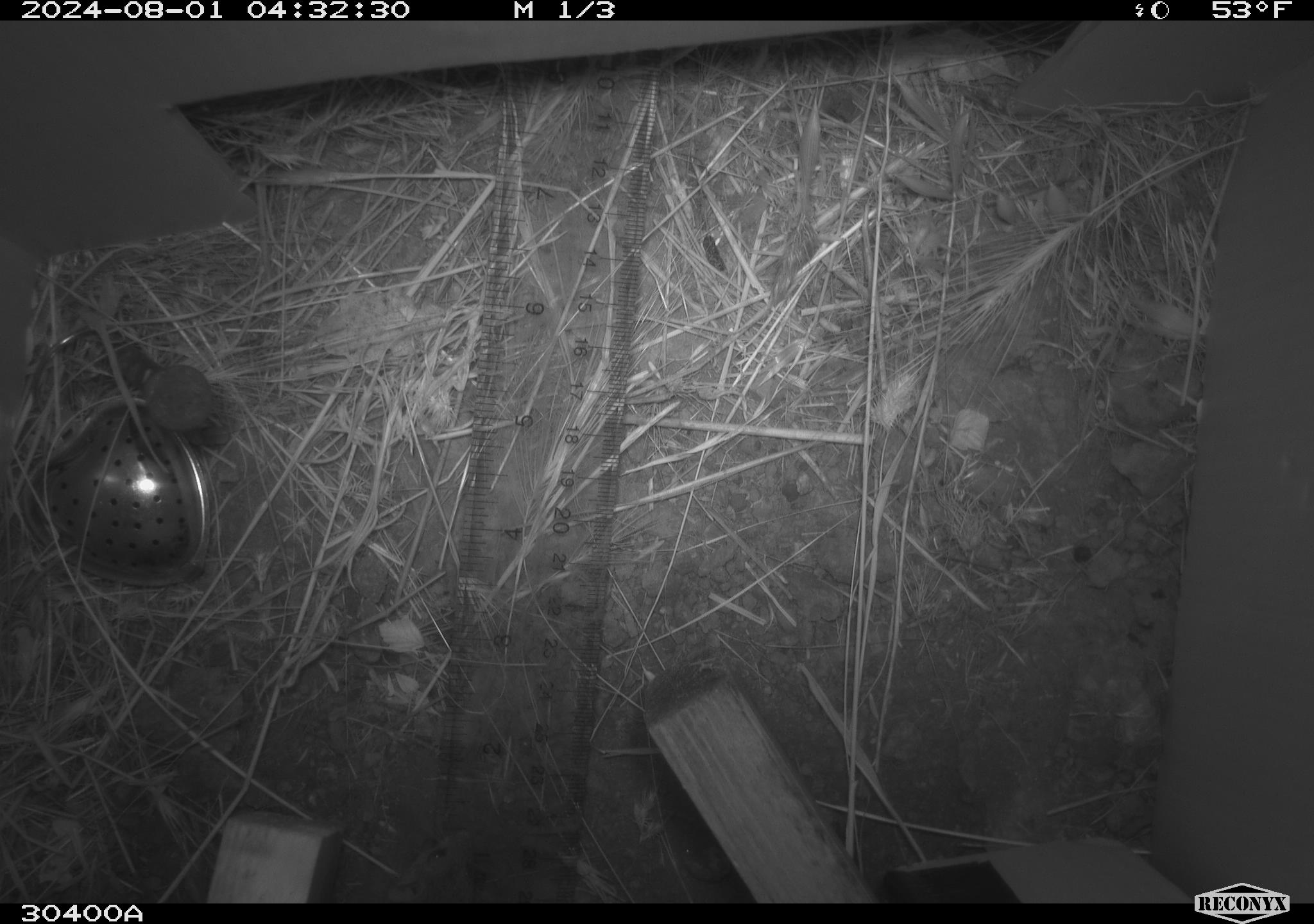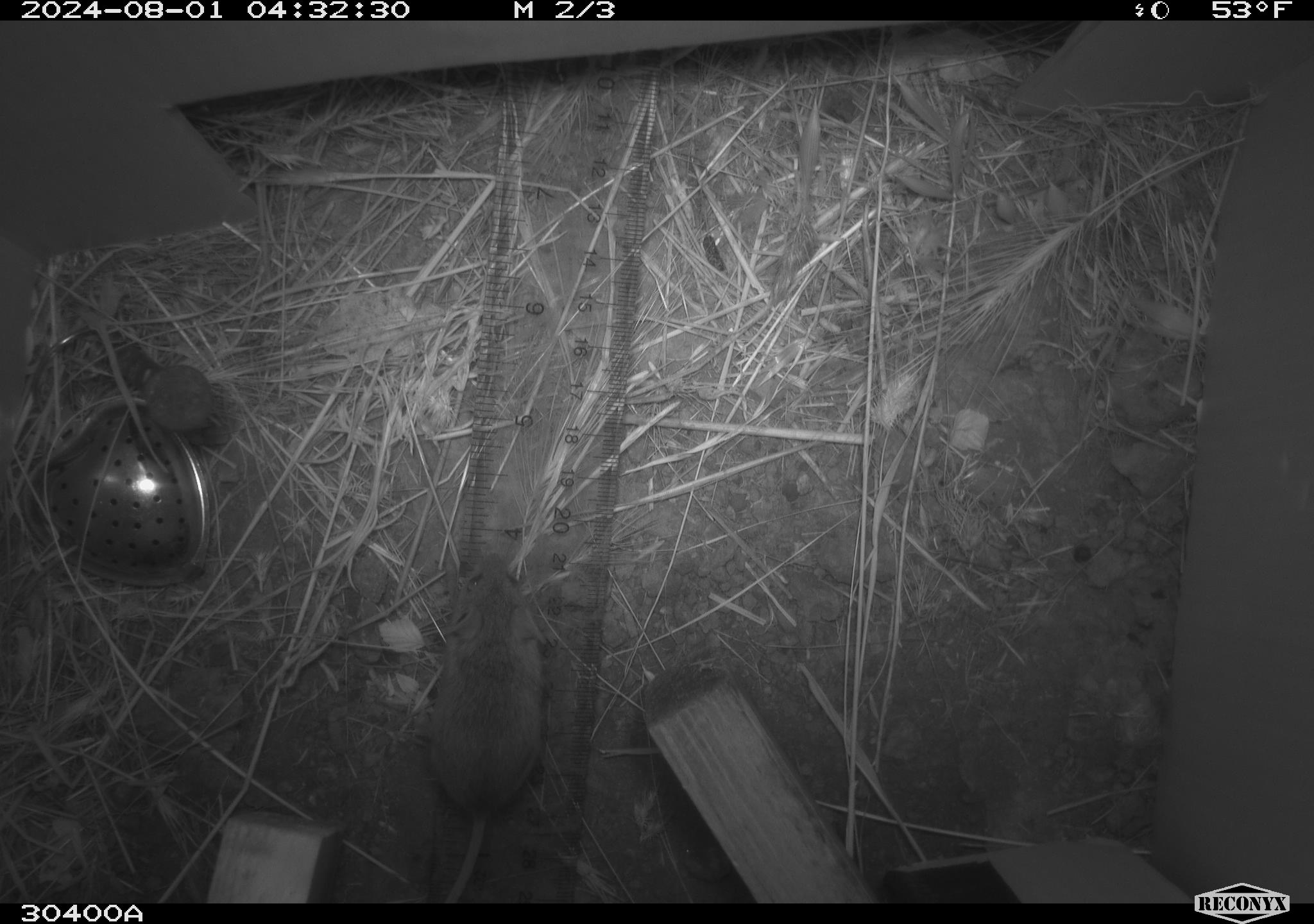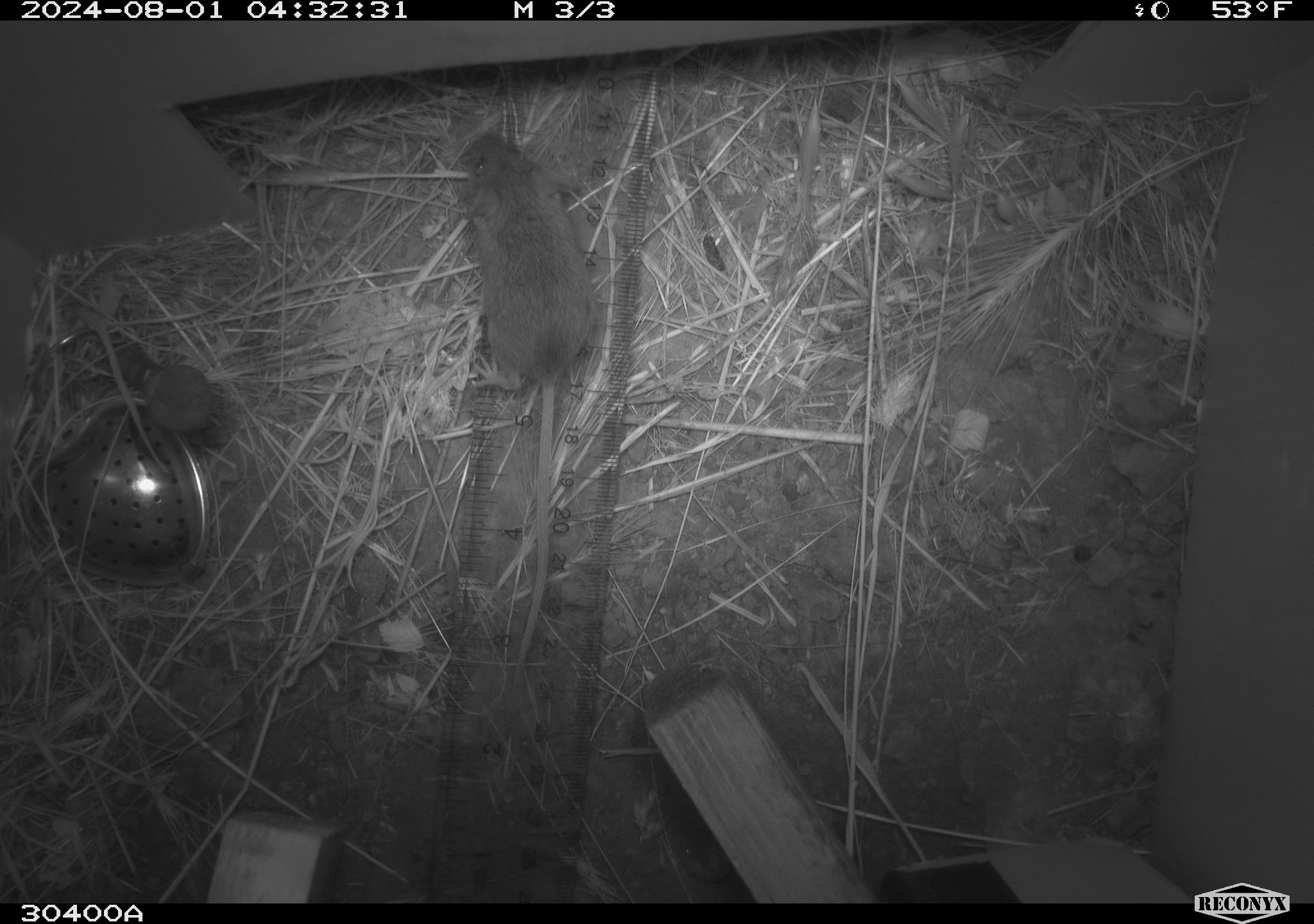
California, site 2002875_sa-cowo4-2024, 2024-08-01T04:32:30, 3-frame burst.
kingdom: Animalia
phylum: Chordata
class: Mammalia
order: Rodentia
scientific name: Rodentia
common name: mouse species